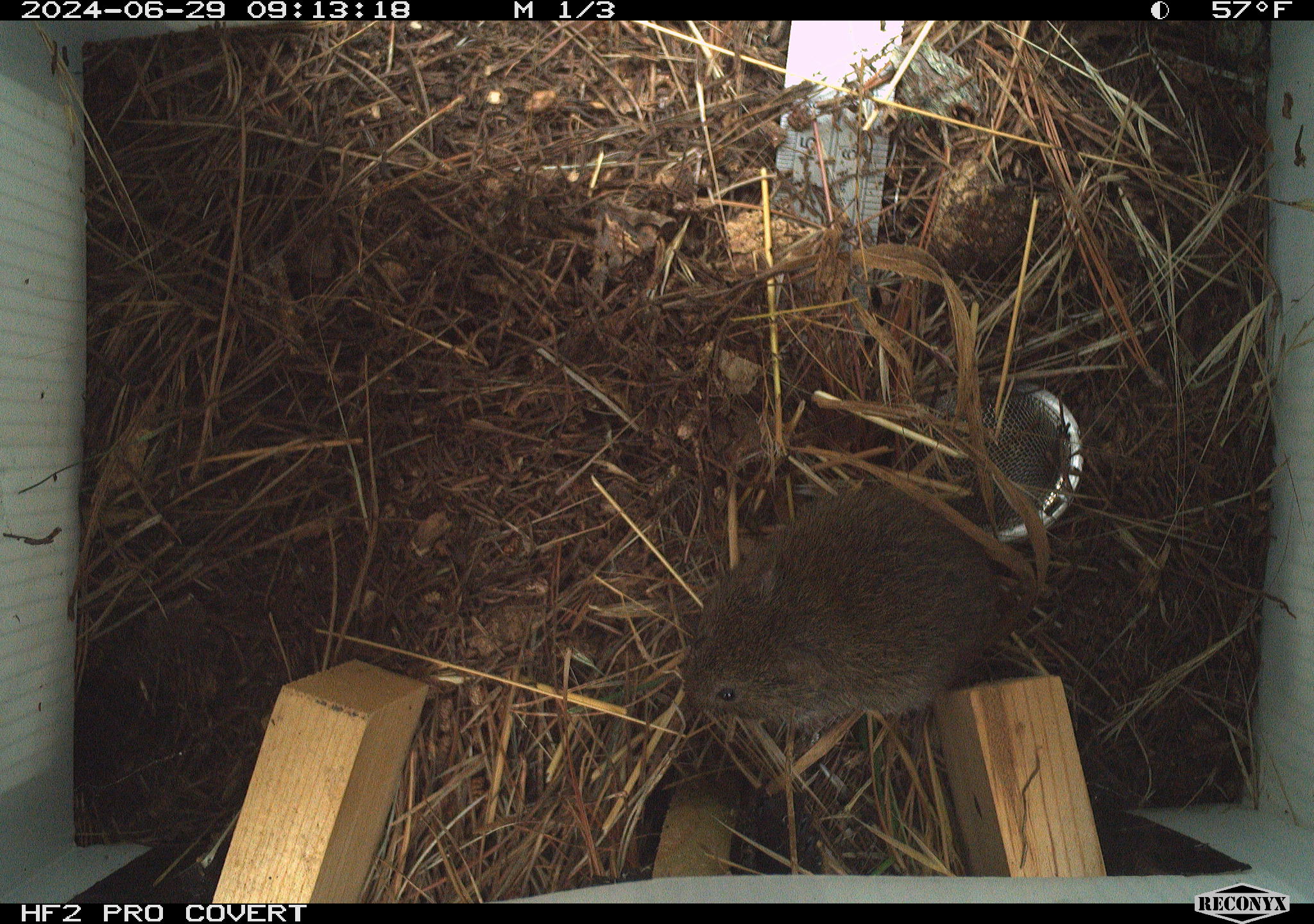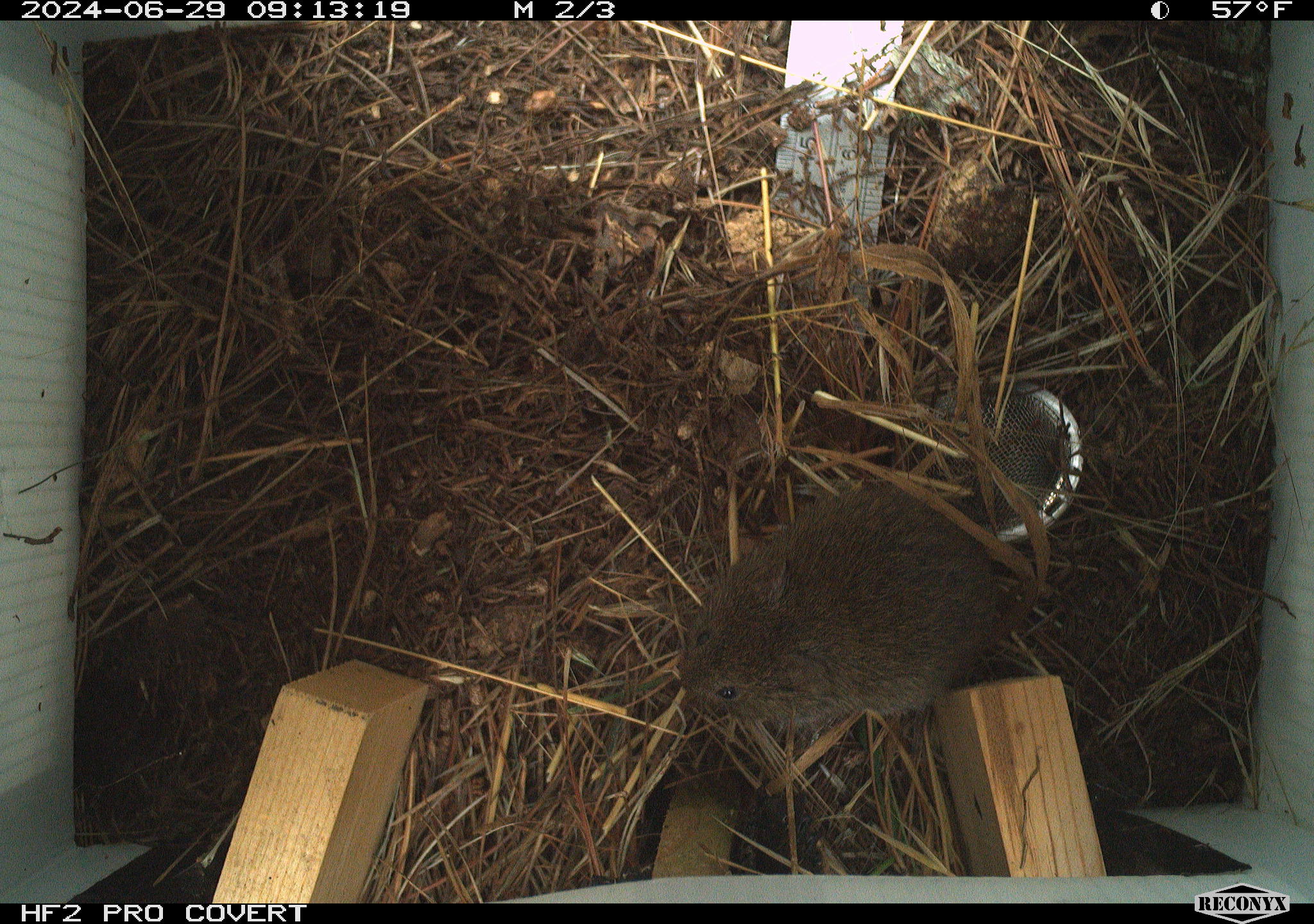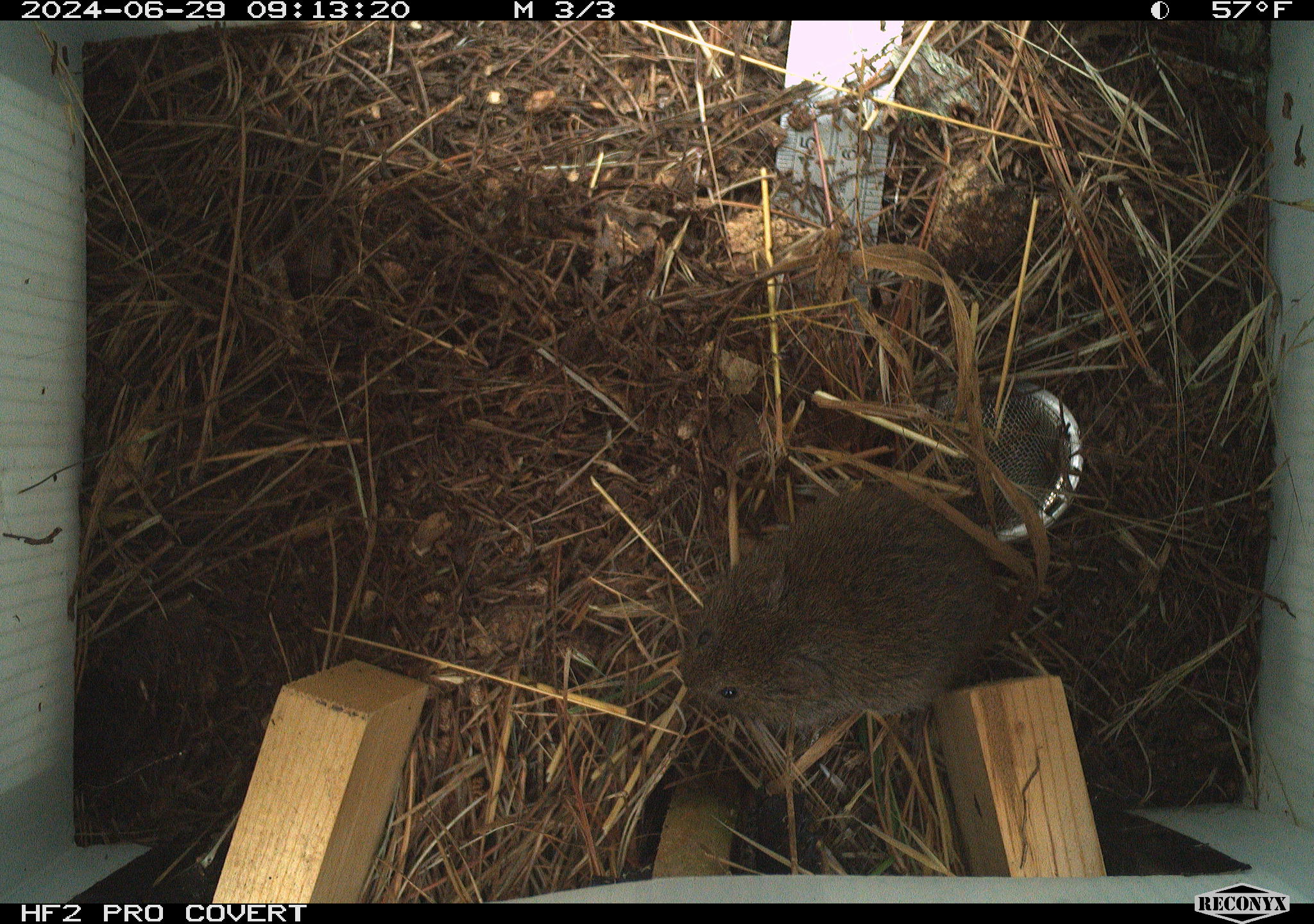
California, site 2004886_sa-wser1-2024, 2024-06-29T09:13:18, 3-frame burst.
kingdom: Animalia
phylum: Chordata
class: Mammalia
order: Rodentia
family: Cricetidae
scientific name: Arvicolinae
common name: voles, lemmings, and muskrats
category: arvicolinae subfamily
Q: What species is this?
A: Arvicolinae subfamily (voles, lemmings, and muskrats) (Arvicolinae).